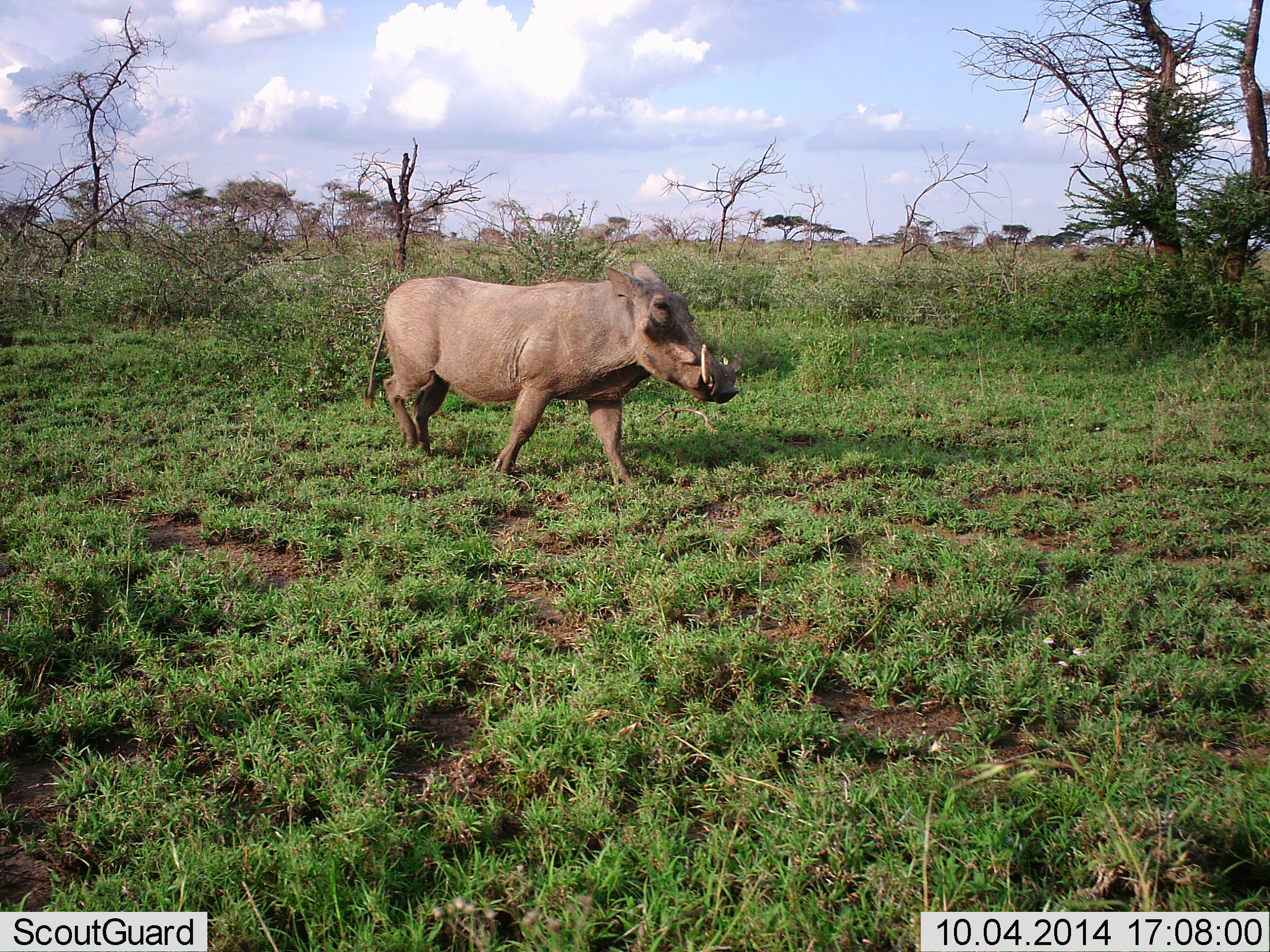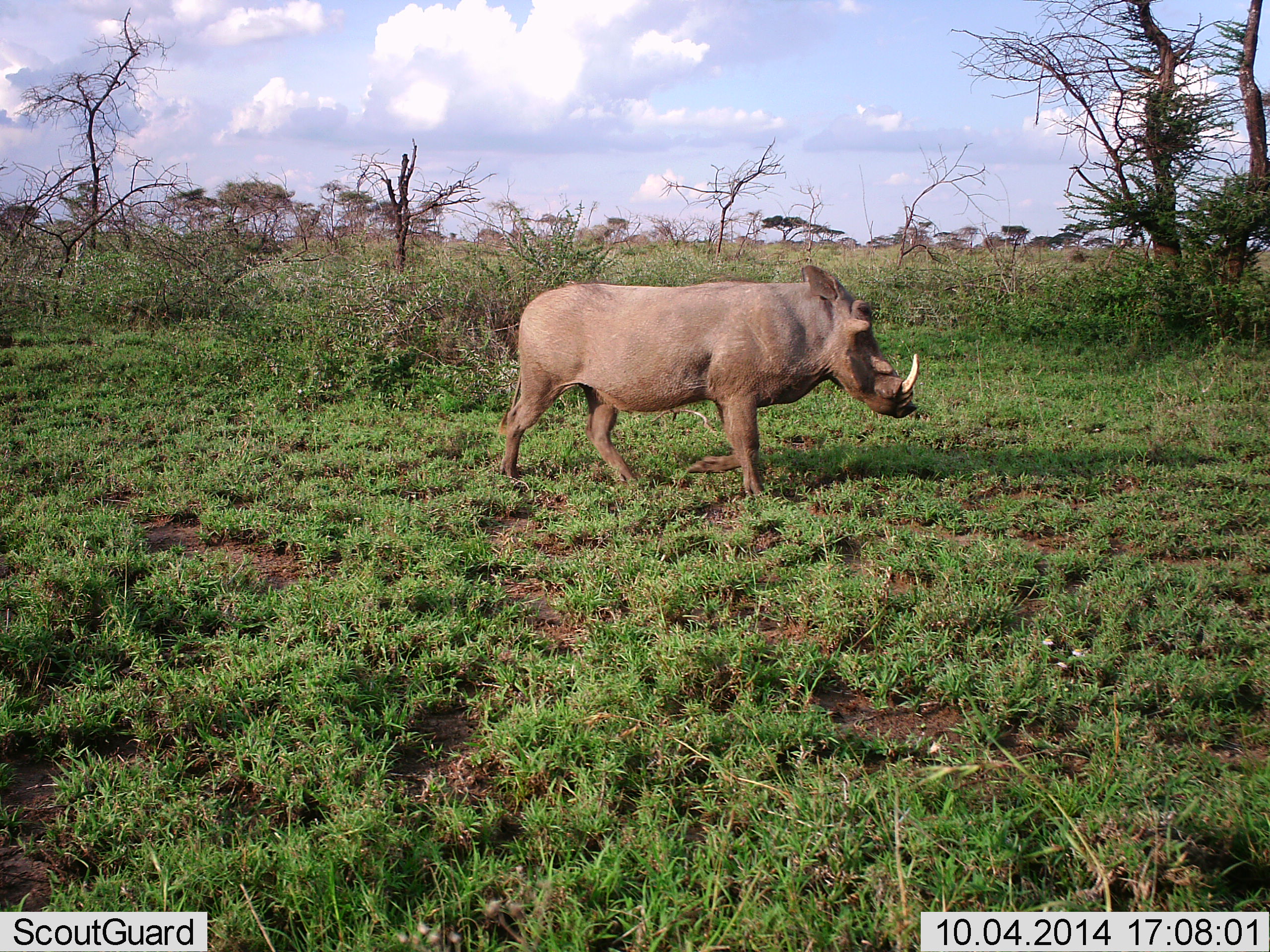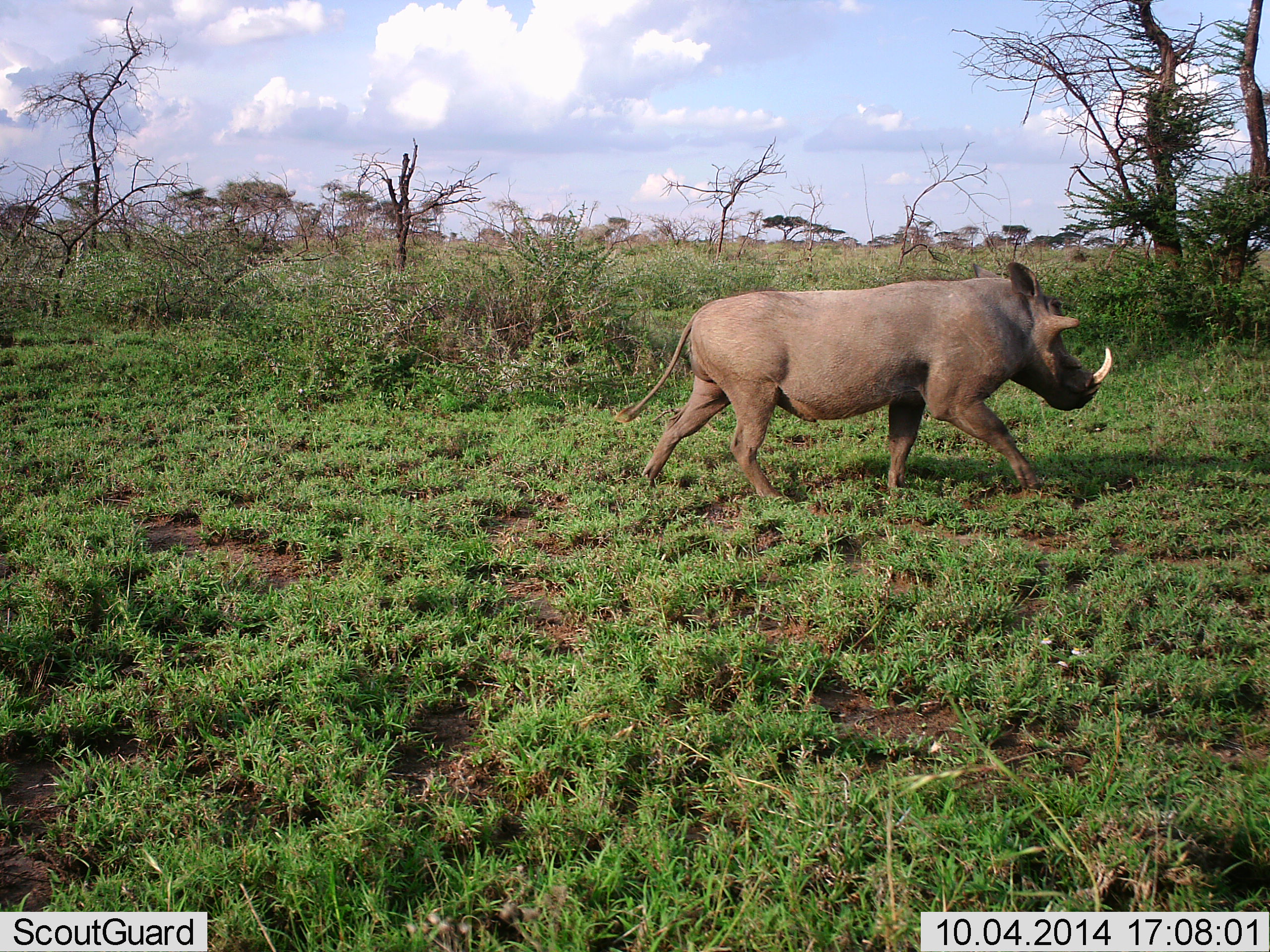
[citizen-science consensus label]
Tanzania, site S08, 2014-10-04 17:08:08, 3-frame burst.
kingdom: Animalia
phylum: Chordata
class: Mammalia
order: Artiodactyla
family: Suidae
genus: Phacochoerus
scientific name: Phacochoerus africanus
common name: warthog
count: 1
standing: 10%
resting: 0%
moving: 100%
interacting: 0%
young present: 0%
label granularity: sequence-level